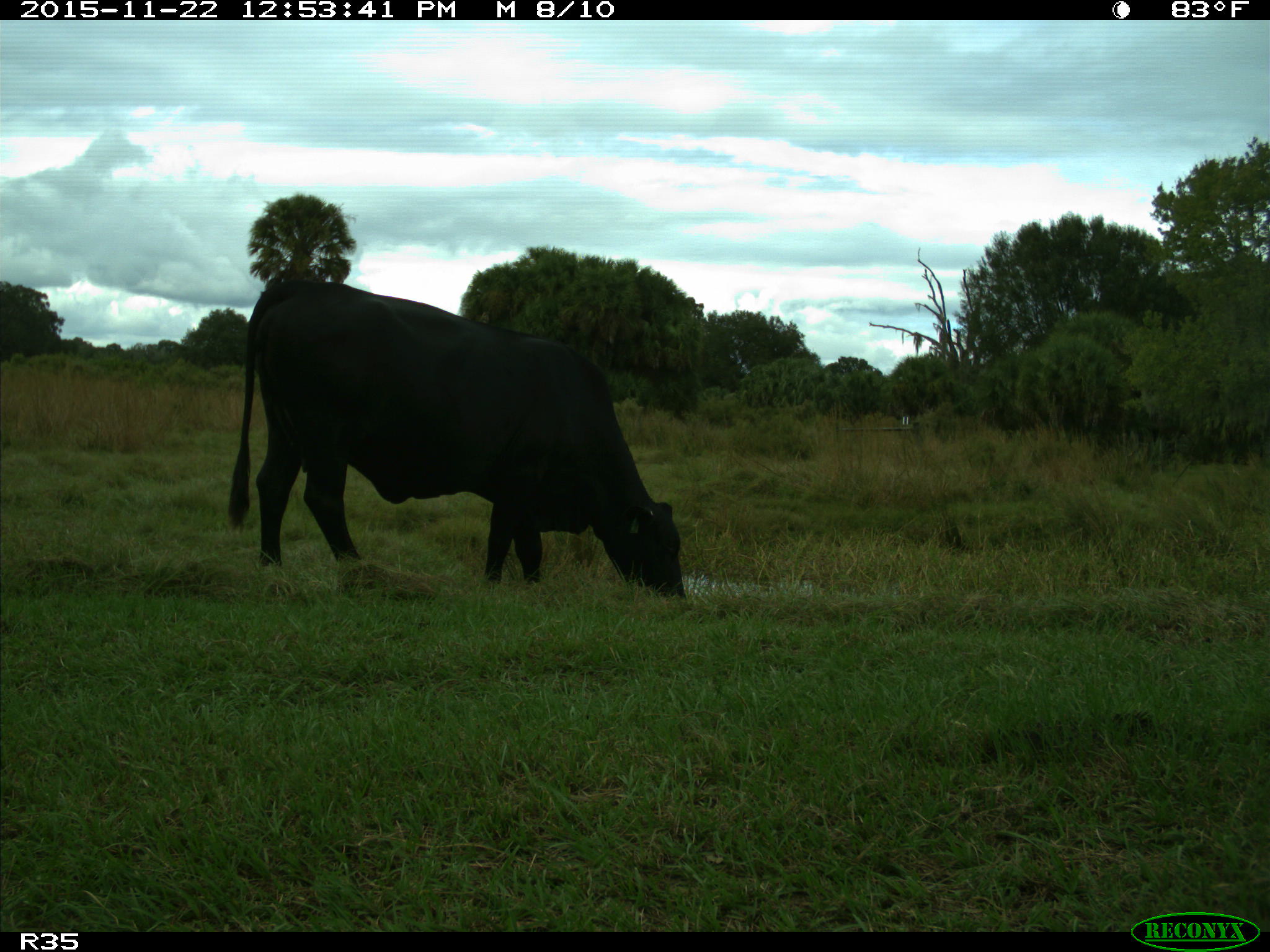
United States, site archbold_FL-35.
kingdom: Animalia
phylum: Chordata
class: Mammalia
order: Artiodactyla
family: Bovidae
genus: Bos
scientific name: Bos taurus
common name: domestic cow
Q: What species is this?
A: Bos taurus (domestic cow).